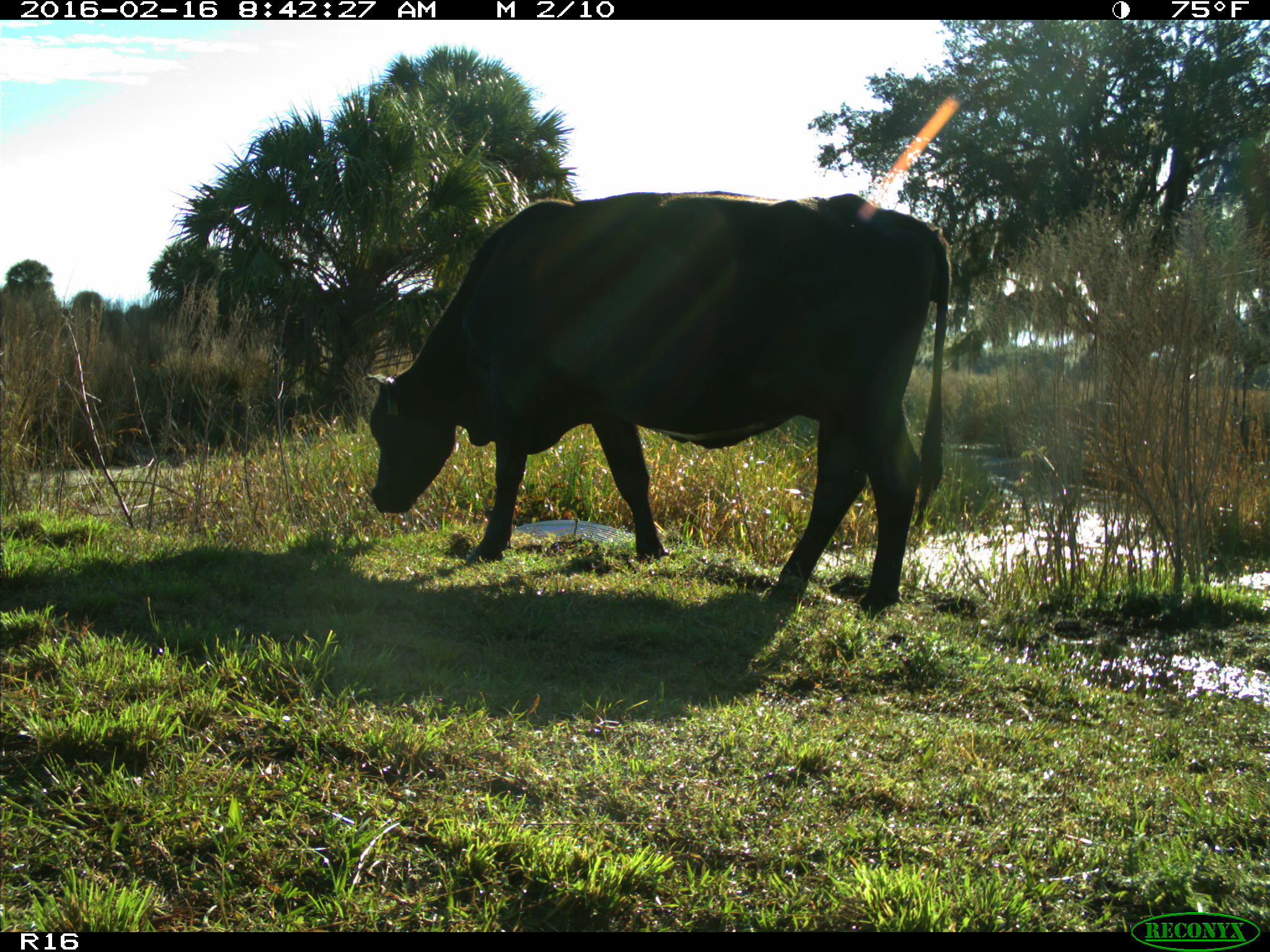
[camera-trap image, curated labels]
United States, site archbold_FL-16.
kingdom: Animalia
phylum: Chordata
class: Mammalia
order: Artiodactyla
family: Bovidae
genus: Bos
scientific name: Bos taurus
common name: domestic cow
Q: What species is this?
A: Bos taurus (domestic cow).